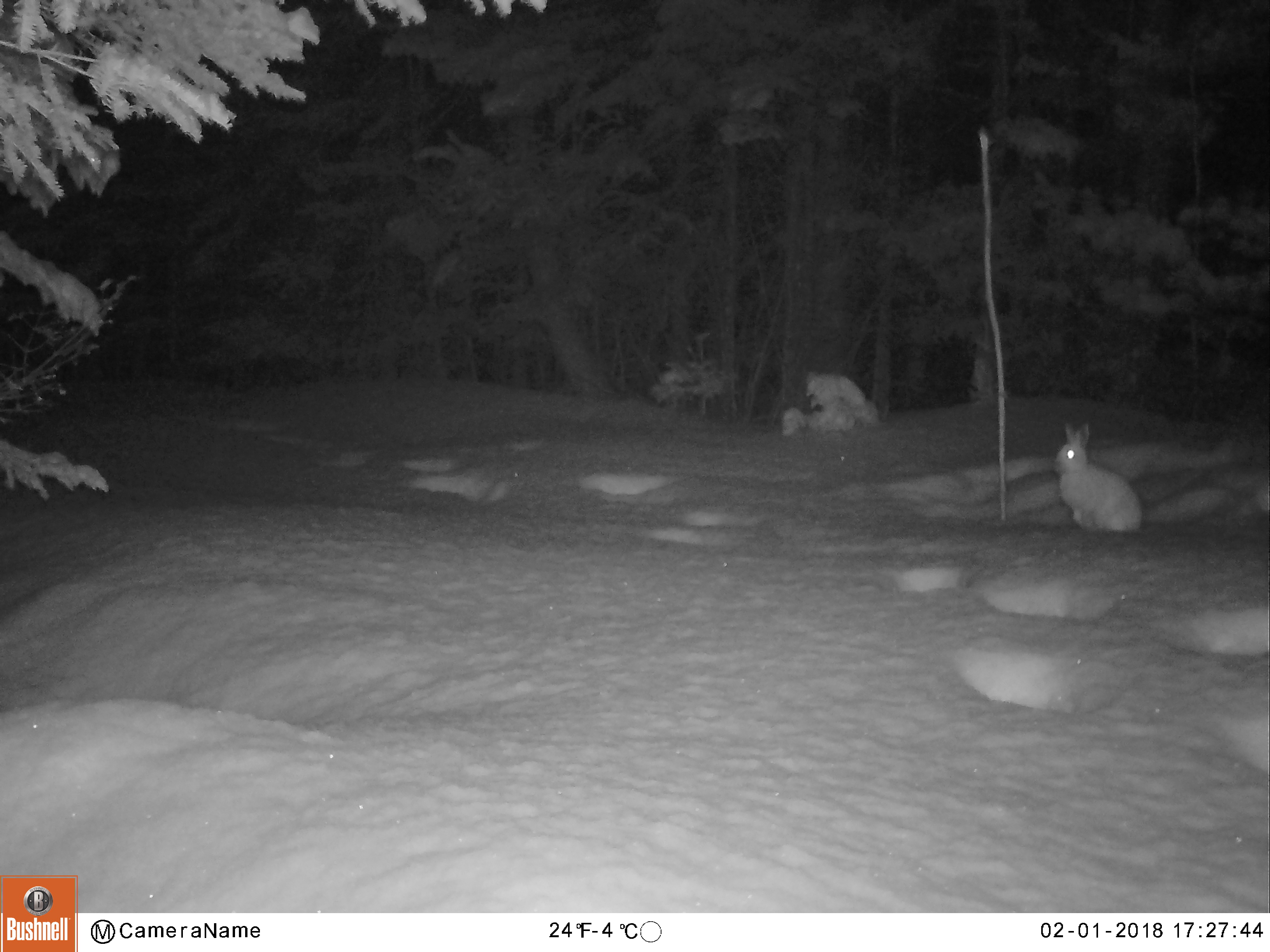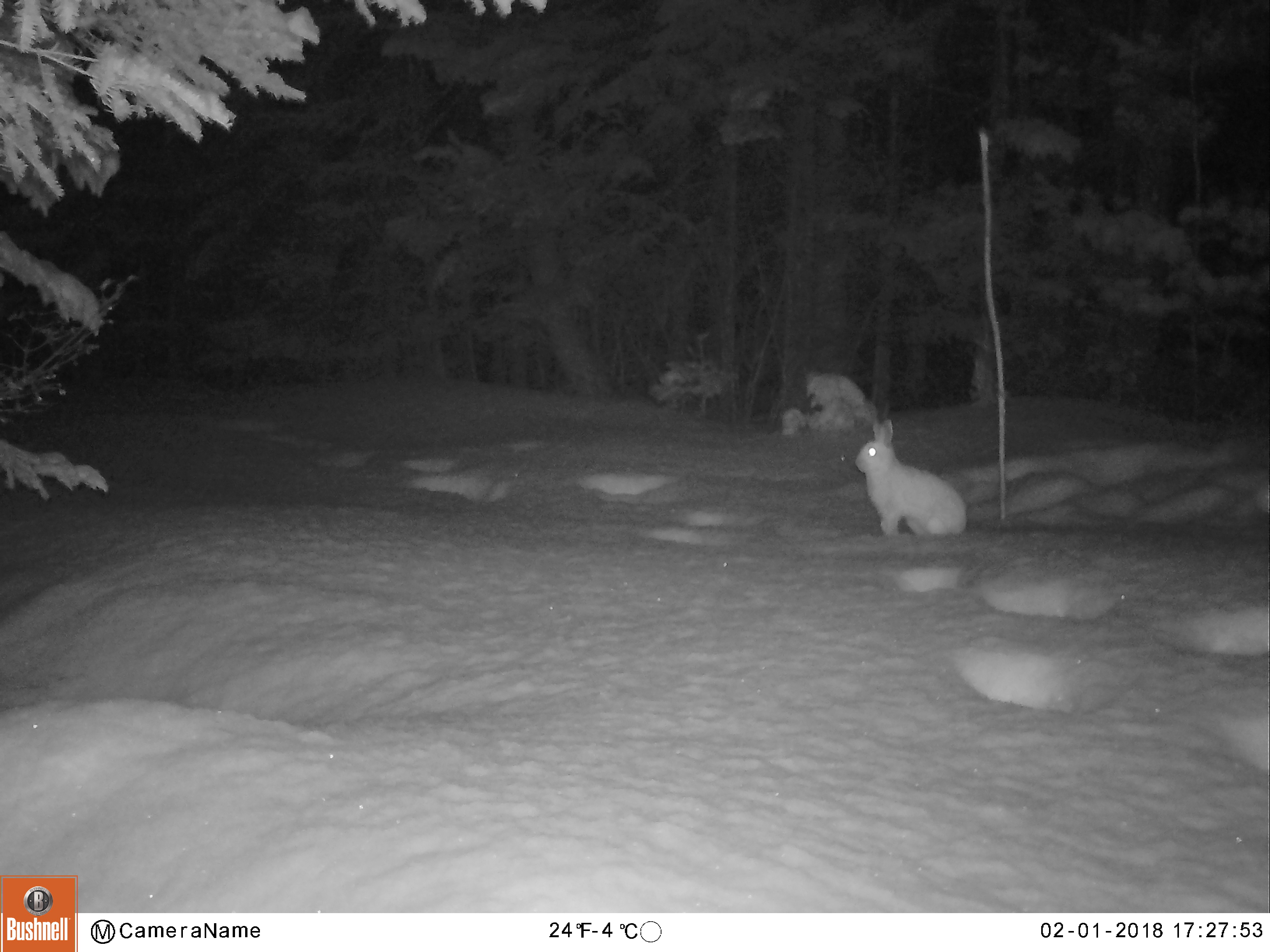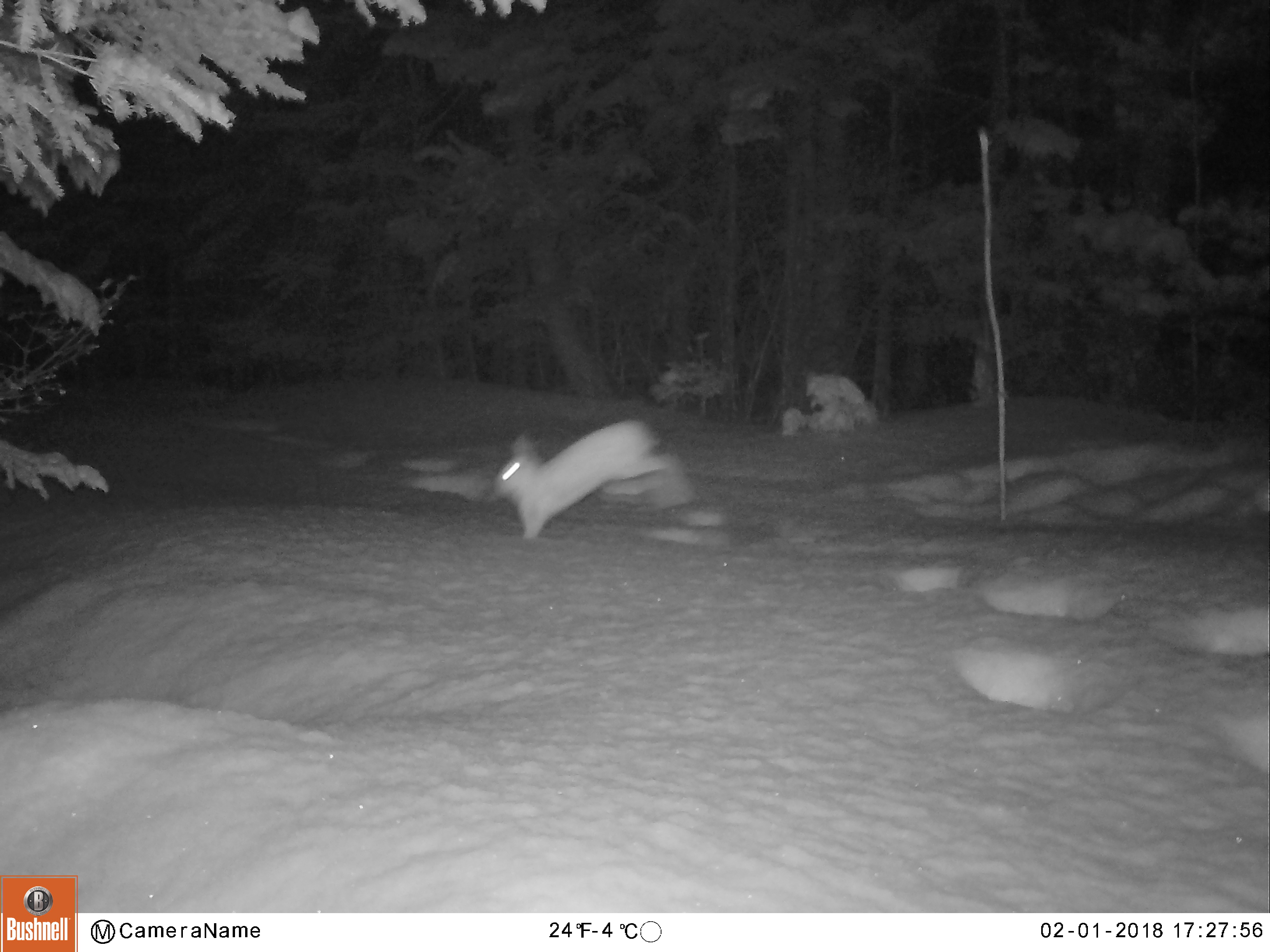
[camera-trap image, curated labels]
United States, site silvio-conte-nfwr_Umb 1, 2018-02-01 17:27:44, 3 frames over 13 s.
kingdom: Animalia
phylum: Chordata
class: Mammalia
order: Lagomorpha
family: Leporidae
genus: Lepus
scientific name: Lepus americanus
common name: snowshoe hare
Snowshoe hare (Lepus americanus).